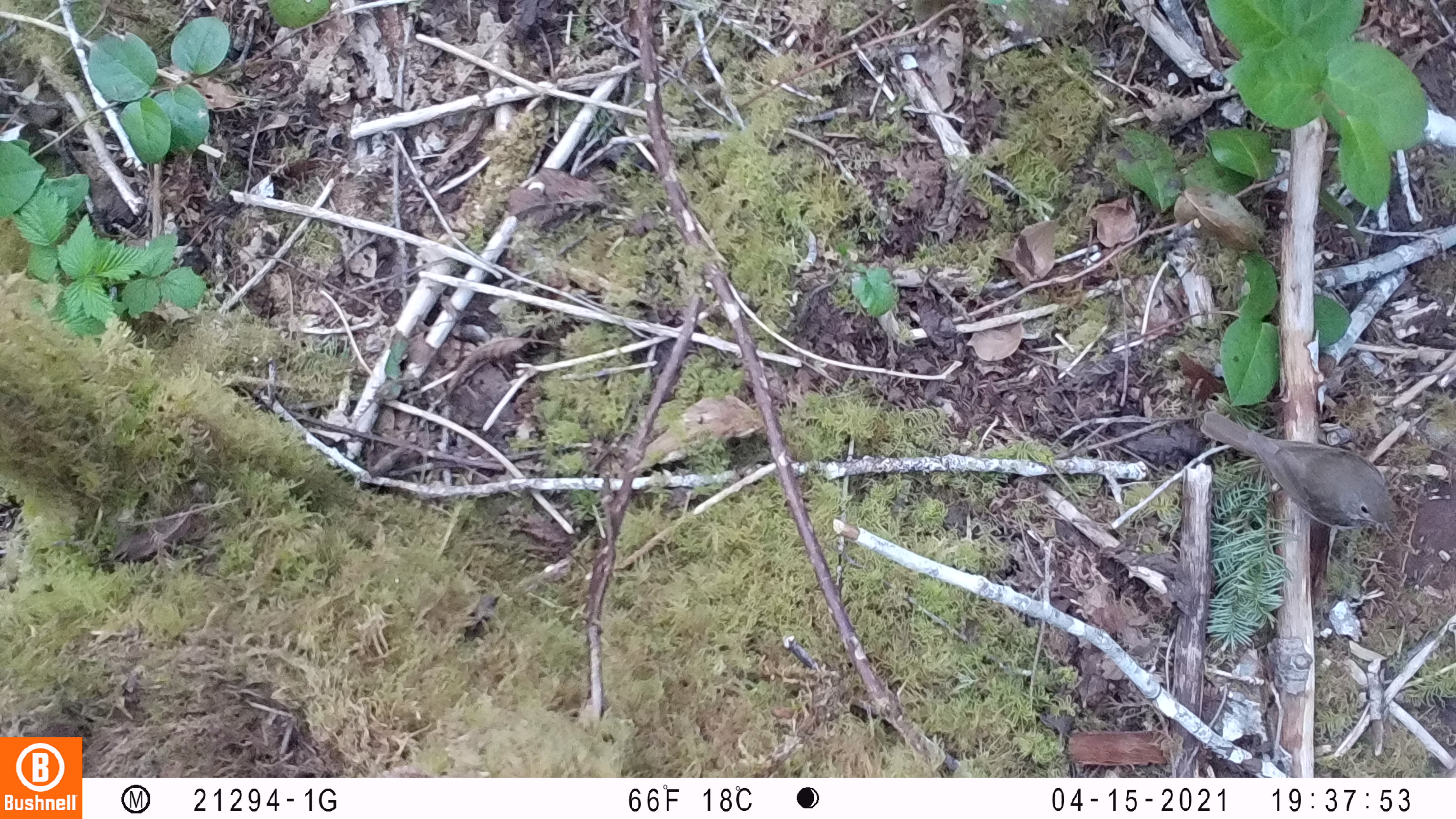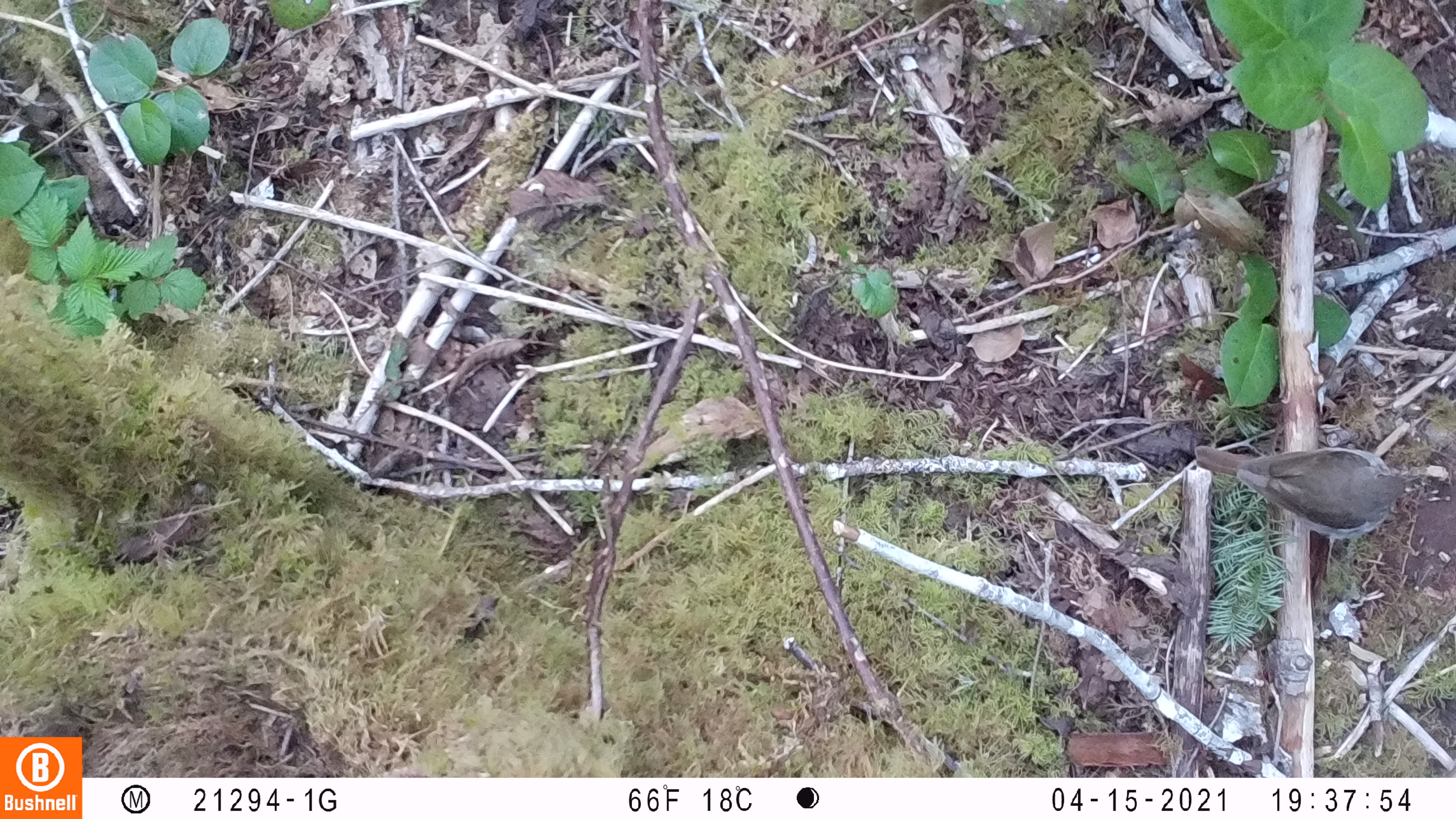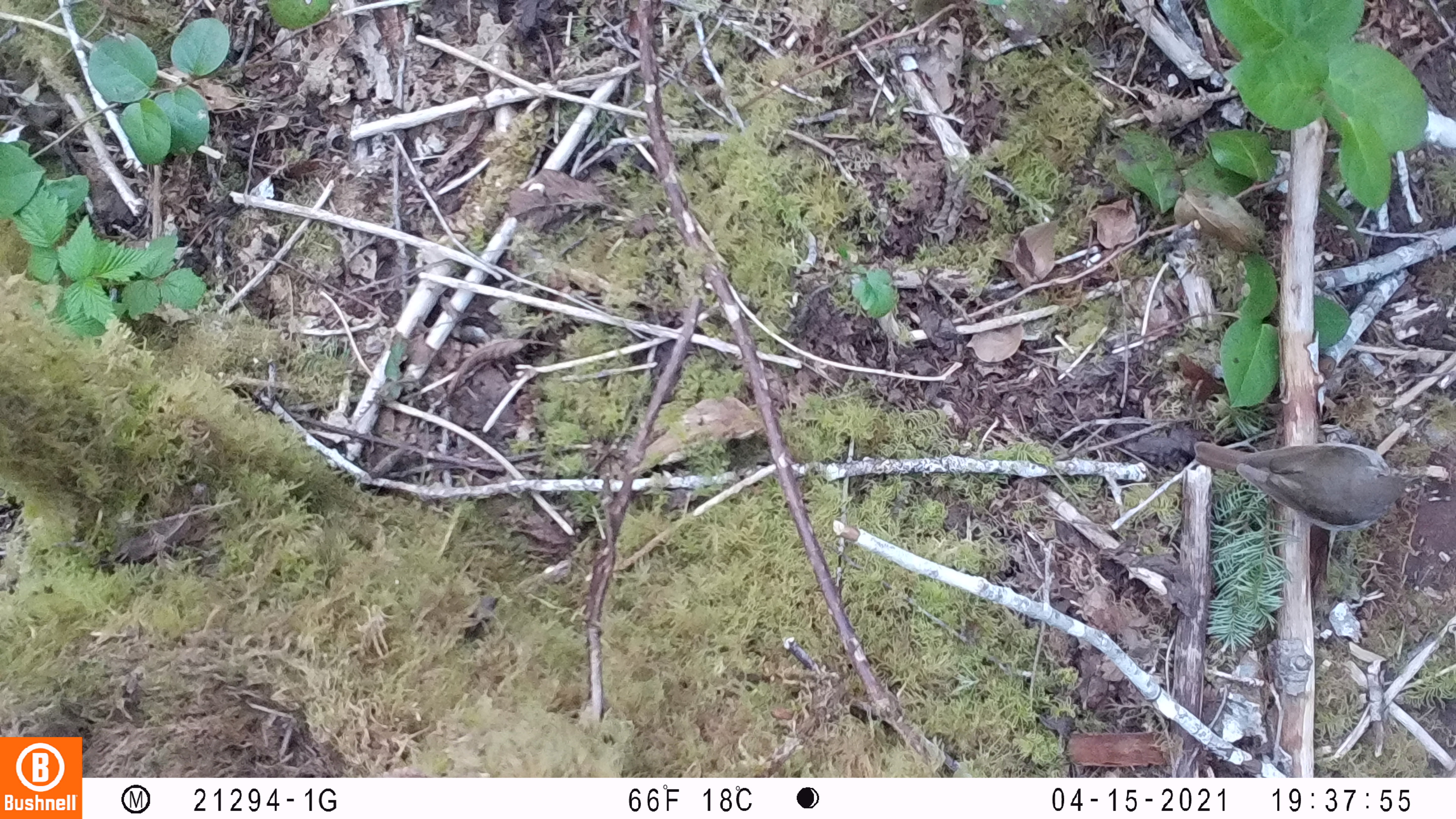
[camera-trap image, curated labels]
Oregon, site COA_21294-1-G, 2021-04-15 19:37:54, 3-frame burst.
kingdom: Animalia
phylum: Chordata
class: Aves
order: Passeriformes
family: Turdidae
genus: Catharus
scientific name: Catharus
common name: brown thrushes and nightingale-thrushes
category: catharus species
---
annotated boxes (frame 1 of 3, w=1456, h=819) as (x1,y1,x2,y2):
catharus species: (1199,404,1409,537)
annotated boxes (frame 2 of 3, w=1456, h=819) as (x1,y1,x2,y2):
catharus species: (1189,432,1428,545)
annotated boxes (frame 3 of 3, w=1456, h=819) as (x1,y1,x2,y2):
catharus species: (1189,428,1426,539)